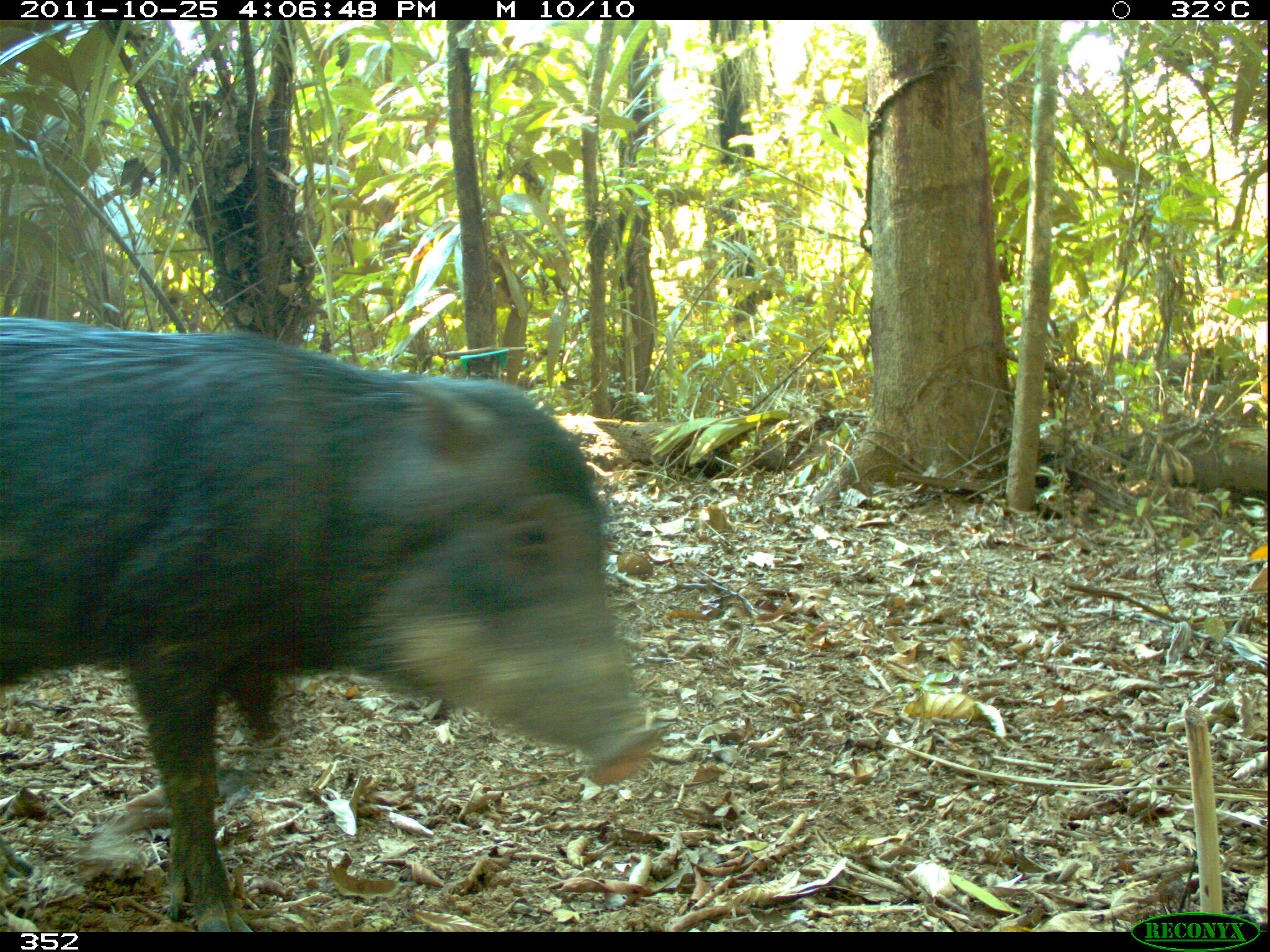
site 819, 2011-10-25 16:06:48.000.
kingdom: Animalia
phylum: Chordata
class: Mammalia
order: Artiodactyla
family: Tayassuidae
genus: Tayassu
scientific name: Tayassu pecari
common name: white-lipped peccary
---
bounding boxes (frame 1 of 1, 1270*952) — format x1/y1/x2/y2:
tayassu pecari: 0/317/659/932